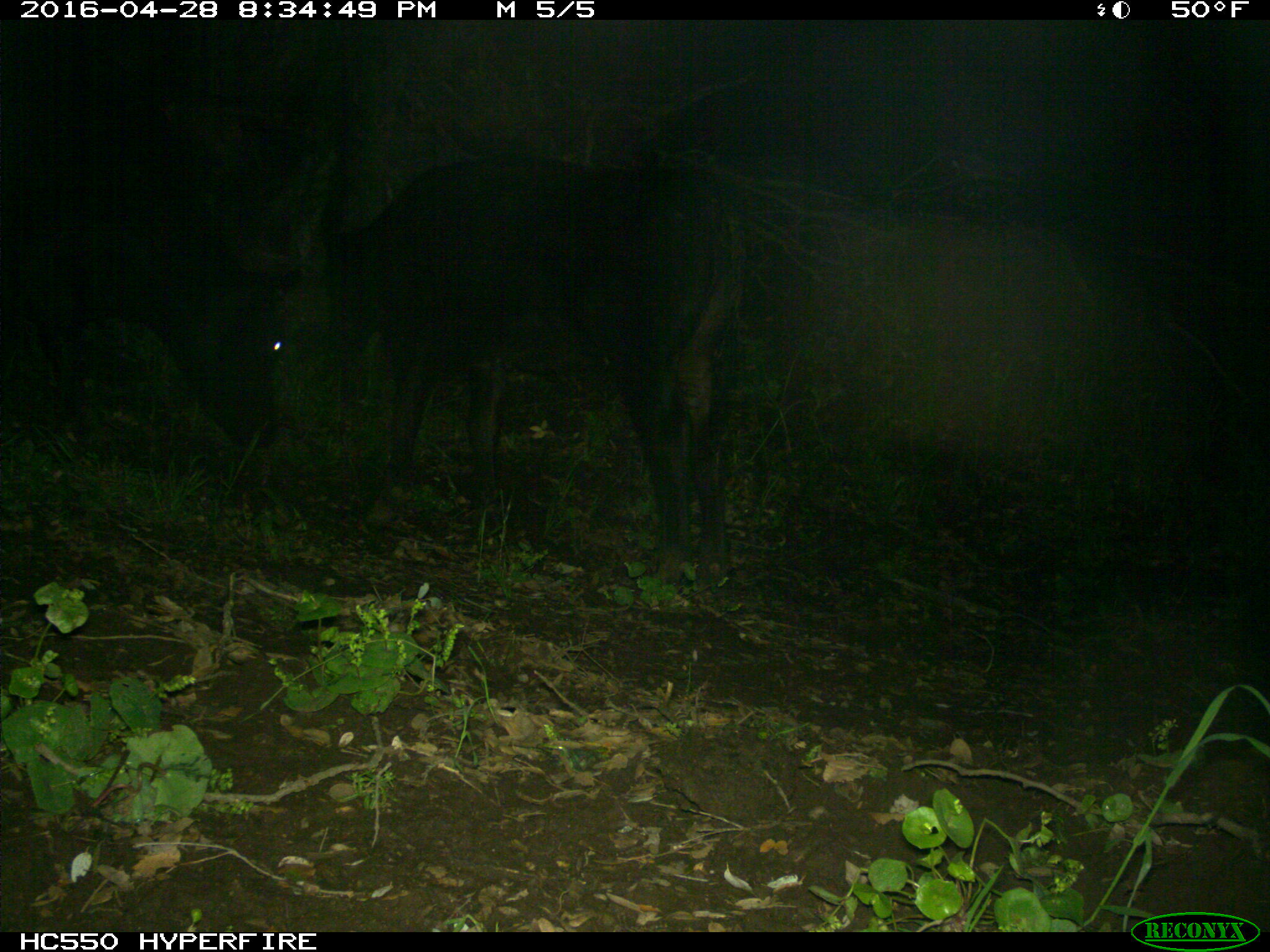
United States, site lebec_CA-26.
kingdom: Animalia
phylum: Chordata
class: Mammalia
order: Artiodactyla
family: Bovidae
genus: Bos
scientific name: Bos taurus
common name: domestic cow